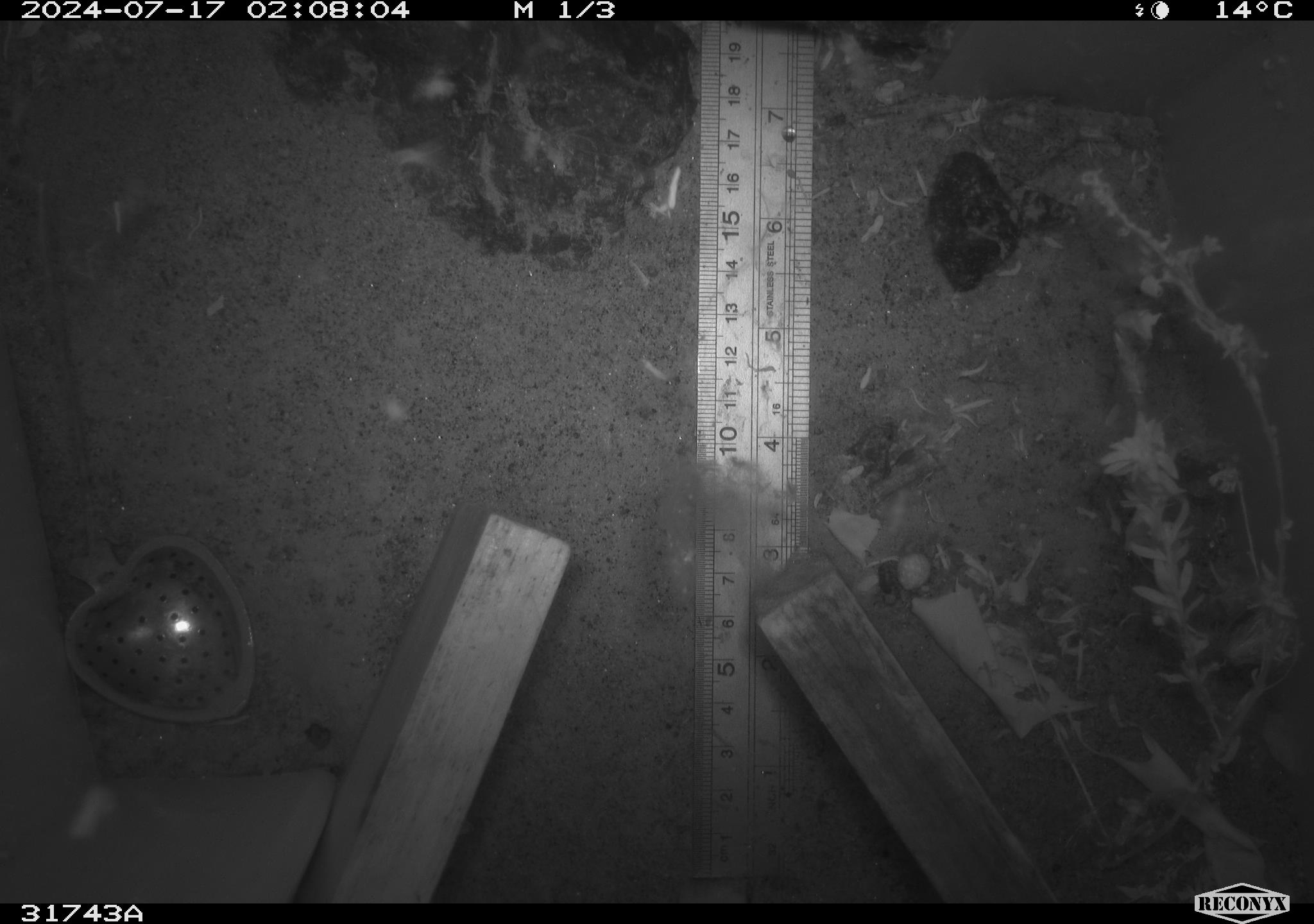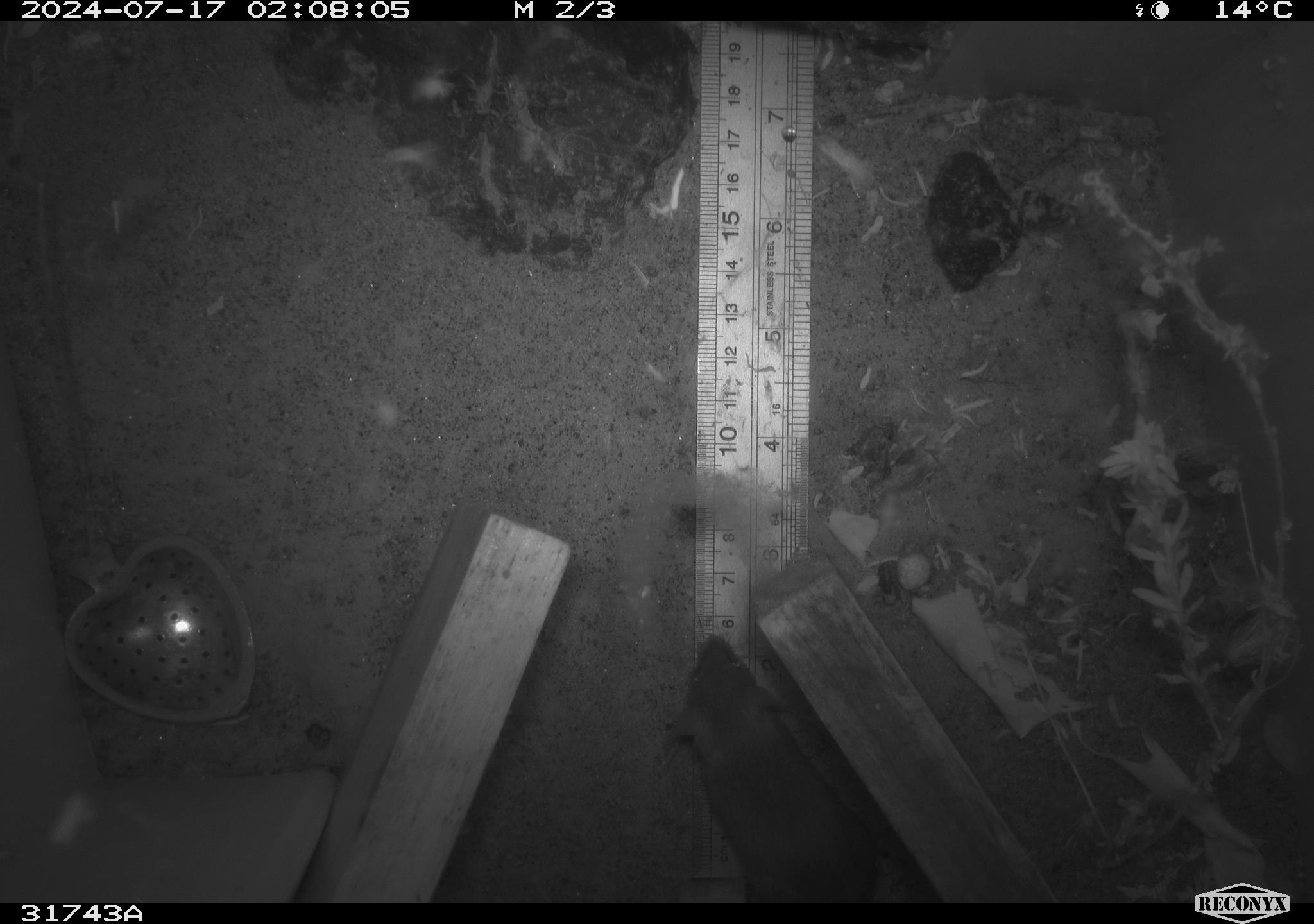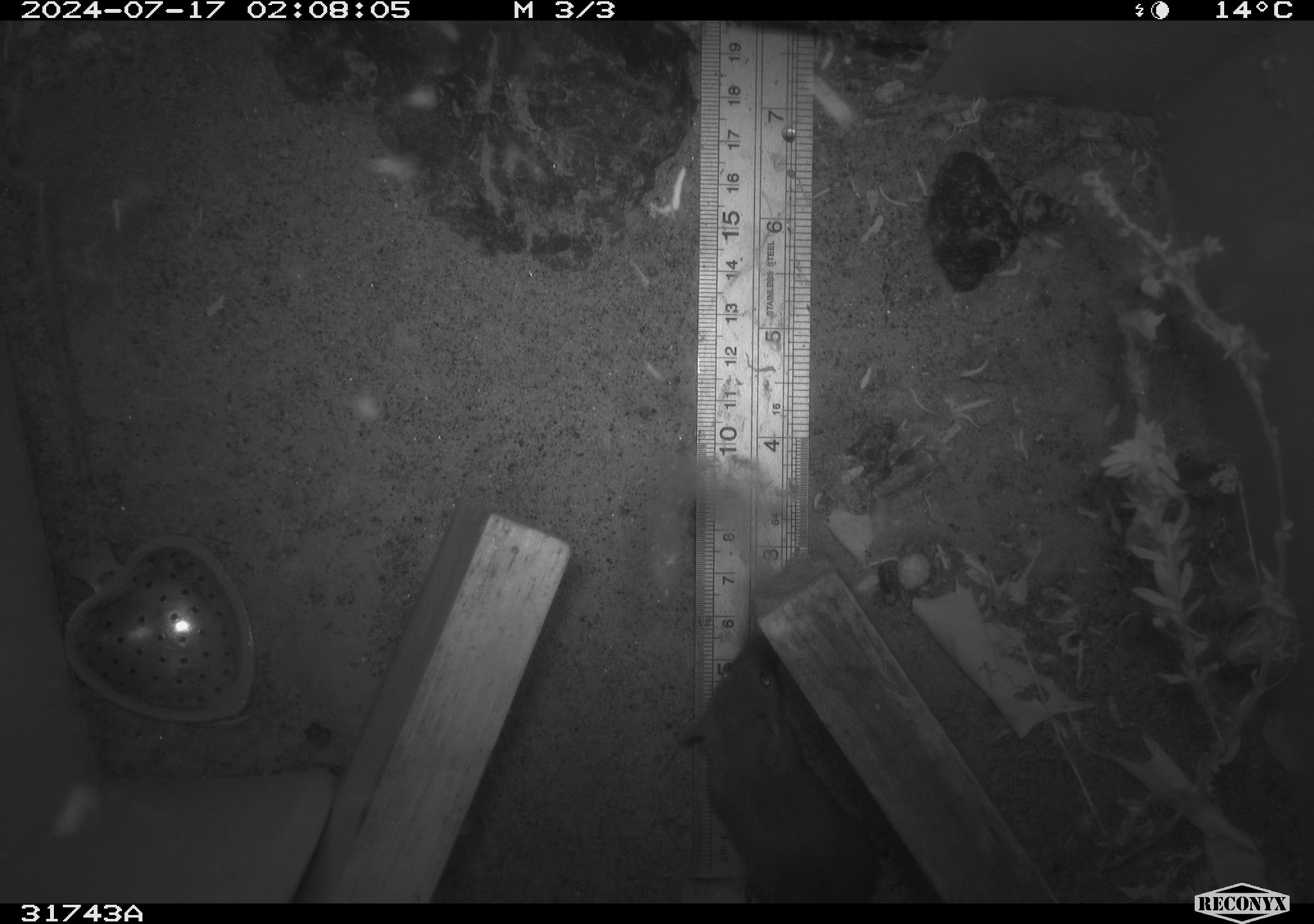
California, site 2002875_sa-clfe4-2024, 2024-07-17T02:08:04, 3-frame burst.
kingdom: Animalia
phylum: Chordata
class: Mammalia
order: Rodentia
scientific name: Rodentia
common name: rodent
Rodent (Rodentia).